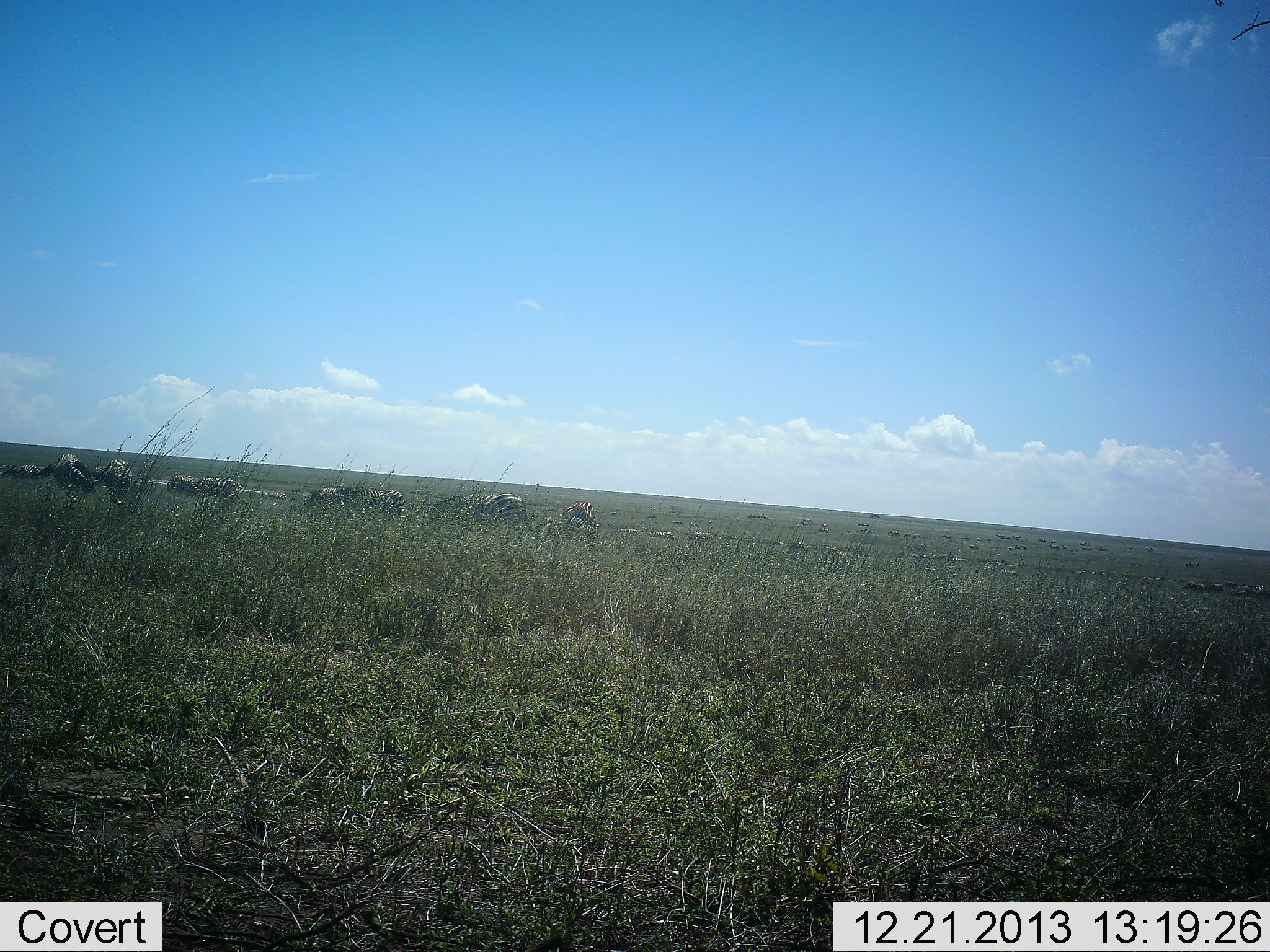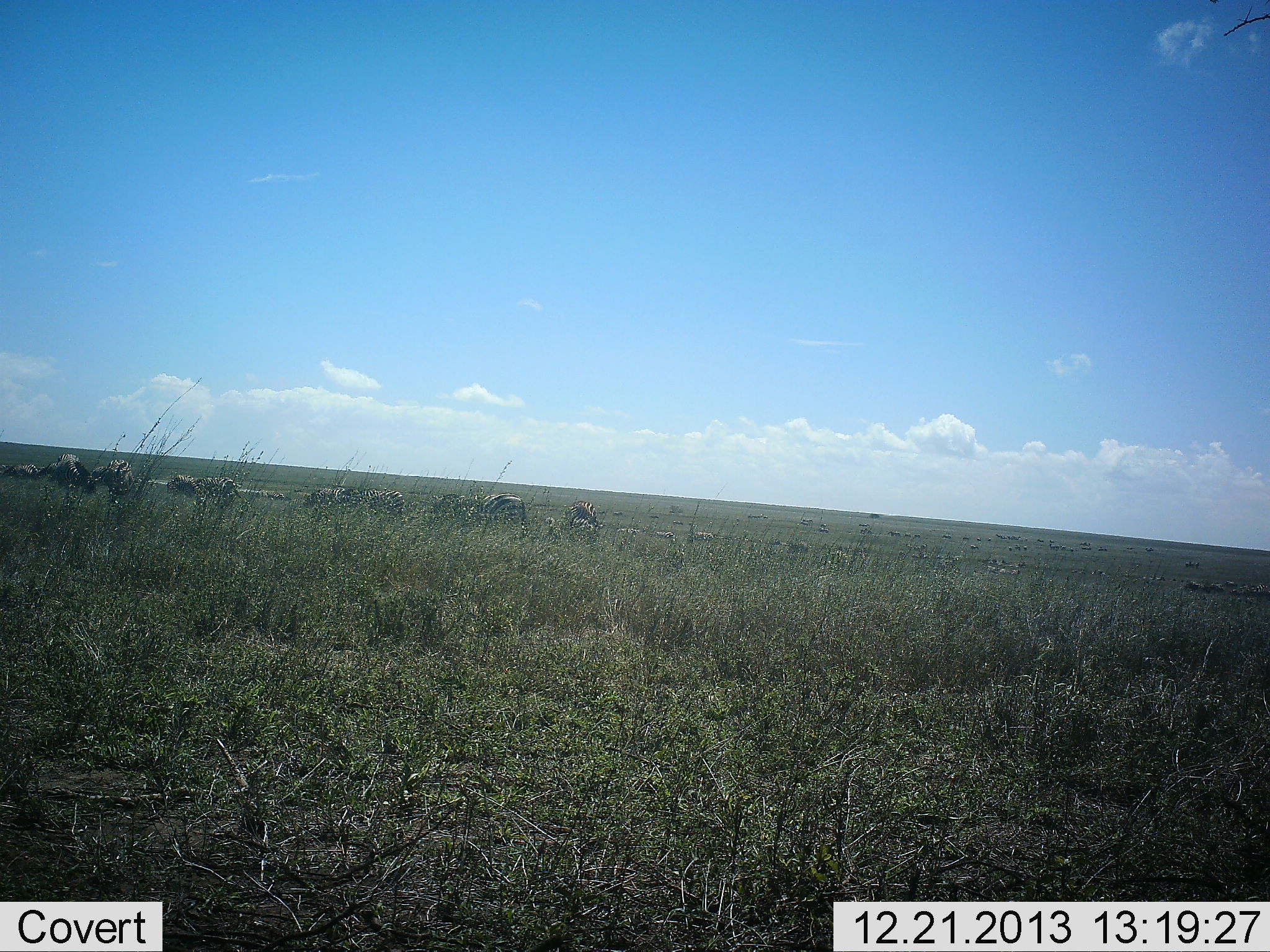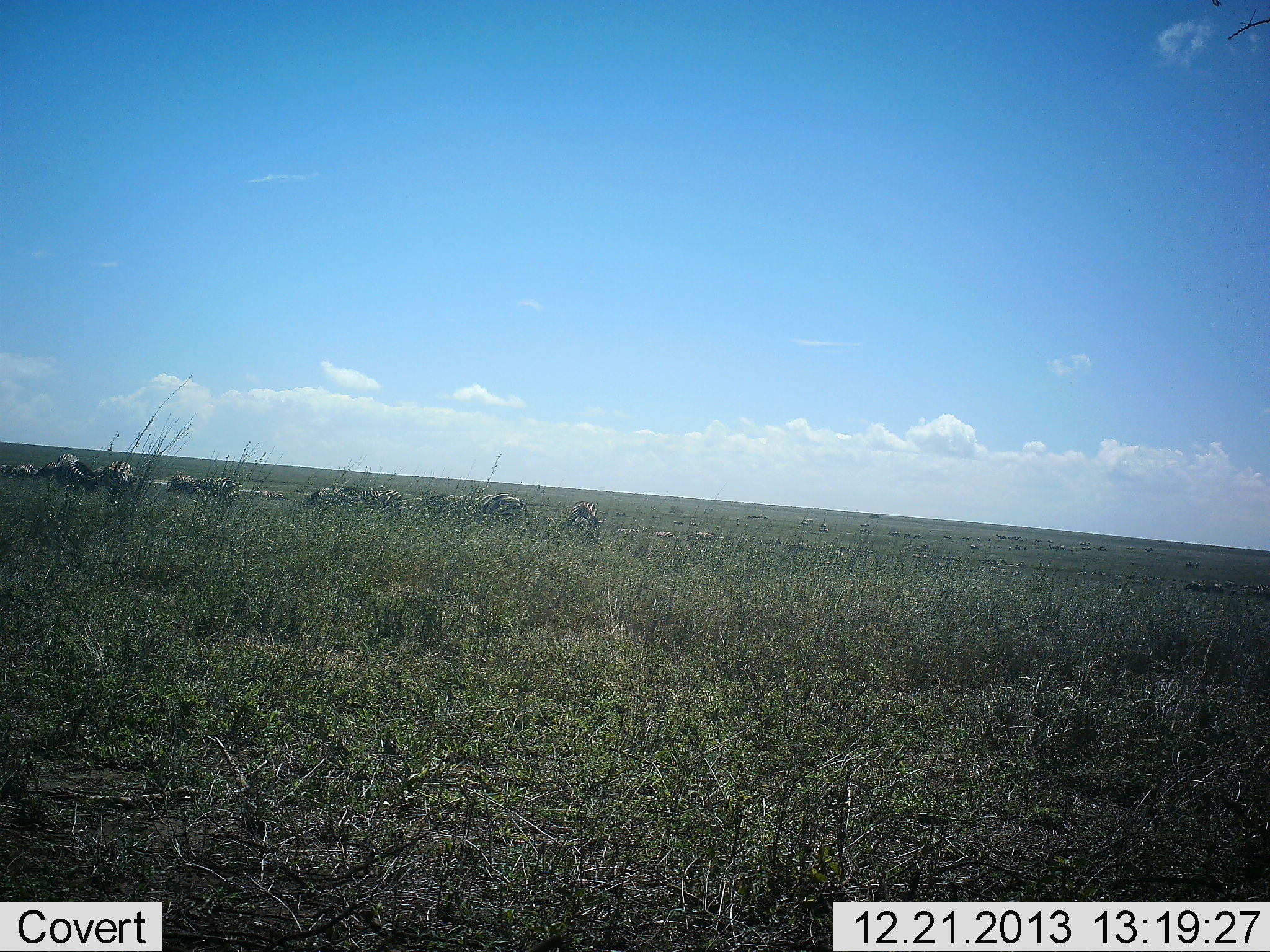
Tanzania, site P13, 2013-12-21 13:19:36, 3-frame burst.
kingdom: Animalia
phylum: Chordata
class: Mammalia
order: Perissodactyla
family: Equidae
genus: Equus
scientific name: Equus quagga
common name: plains zebra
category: zebra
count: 11-50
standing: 10%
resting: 0%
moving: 20%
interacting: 0%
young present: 0%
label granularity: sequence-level